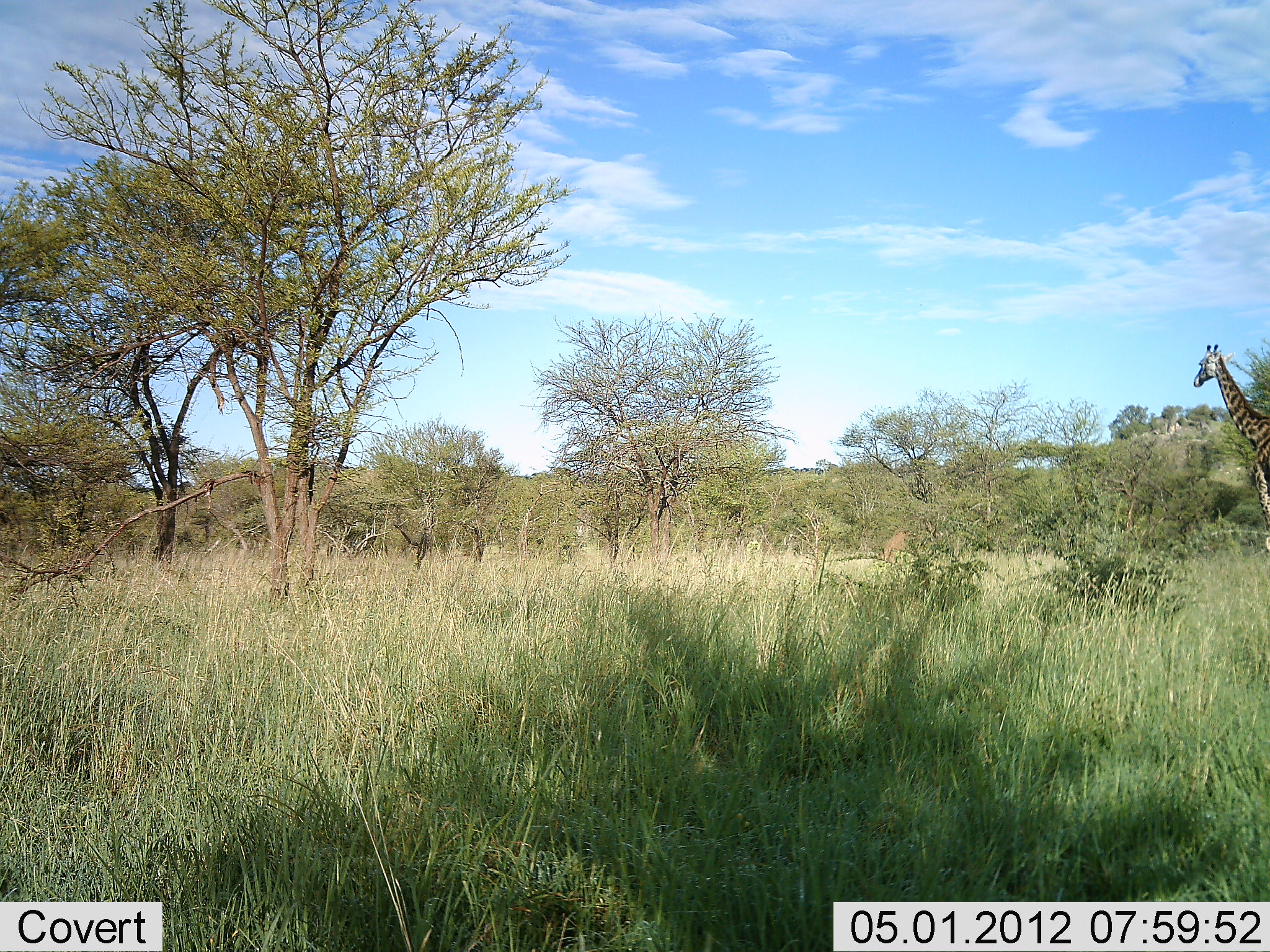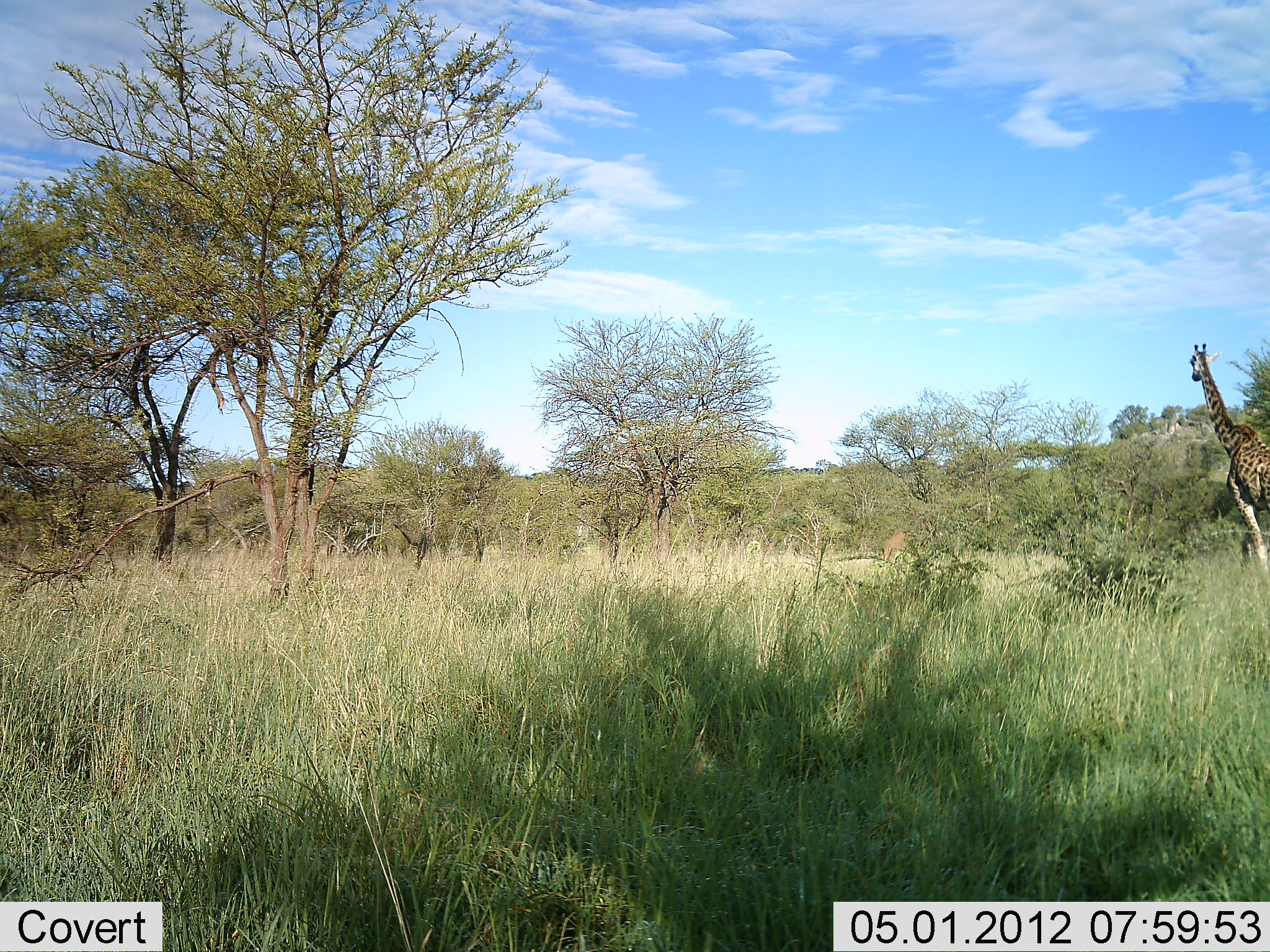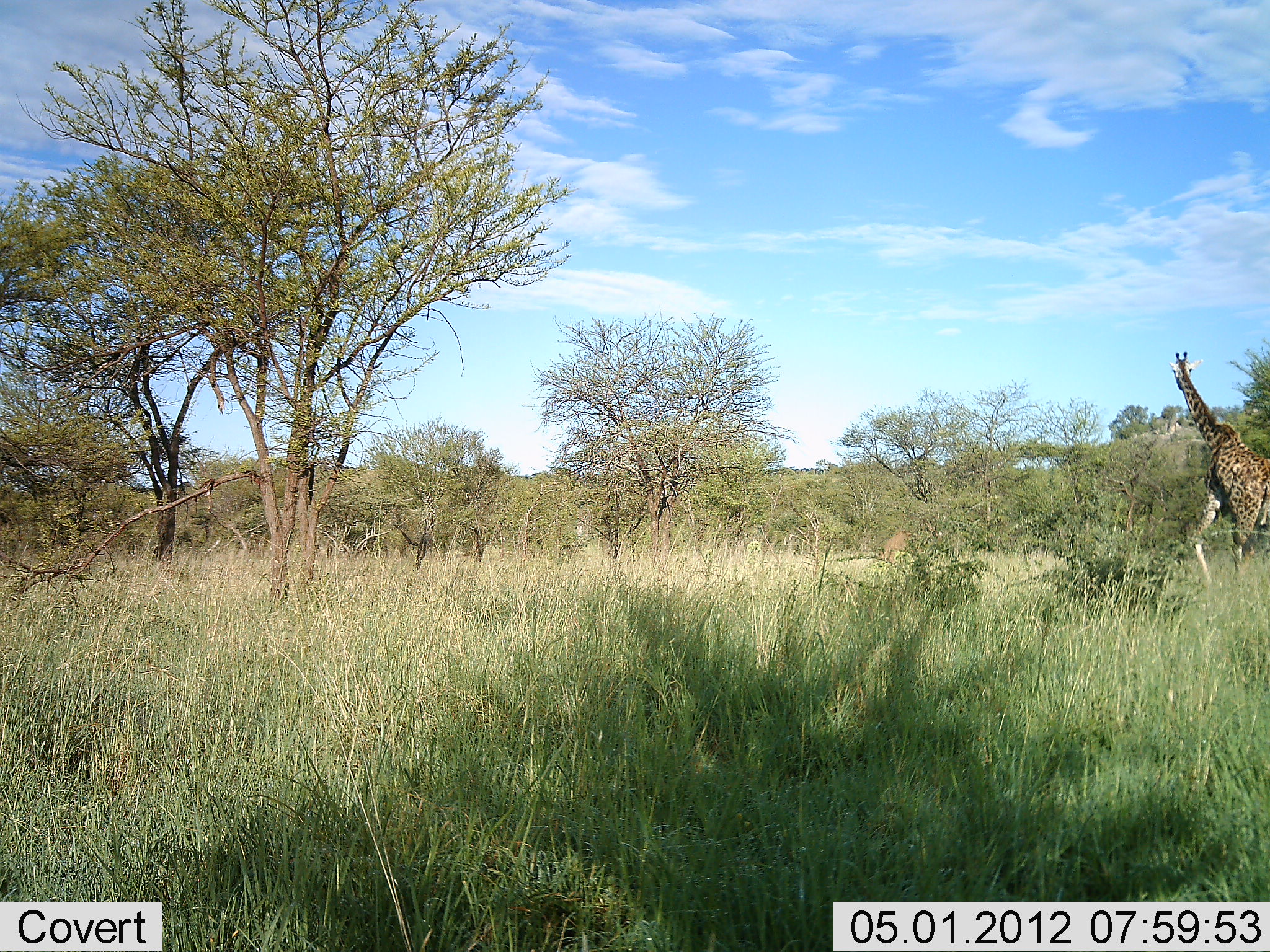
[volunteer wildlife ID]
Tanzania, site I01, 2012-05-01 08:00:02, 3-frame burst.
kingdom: Animalia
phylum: Chordata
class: Mammalia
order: Artiodactyla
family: Giraffidae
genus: Giraffa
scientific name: Giraffa camelopardalis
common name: giraffe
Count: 1.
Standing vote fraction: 0%.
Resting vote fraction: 0%.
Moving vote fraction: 100%.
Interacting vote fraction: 0%.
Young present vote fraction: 0%.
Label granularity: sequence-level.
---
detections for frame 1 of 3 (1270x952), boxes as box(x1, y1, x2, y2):
animal: box(1192, 345, 1270, 554); box(881, 529, 916, 563)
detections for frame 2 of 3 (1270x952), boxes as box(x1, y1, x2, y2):
animal: box(1189, 343, 1270, 592); box(882, 529, 927, 564)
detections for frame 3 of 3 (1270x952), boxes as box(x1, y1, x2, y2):
animal: box(1168, 352, 1270, 589); box(880, 529, 913, 566)